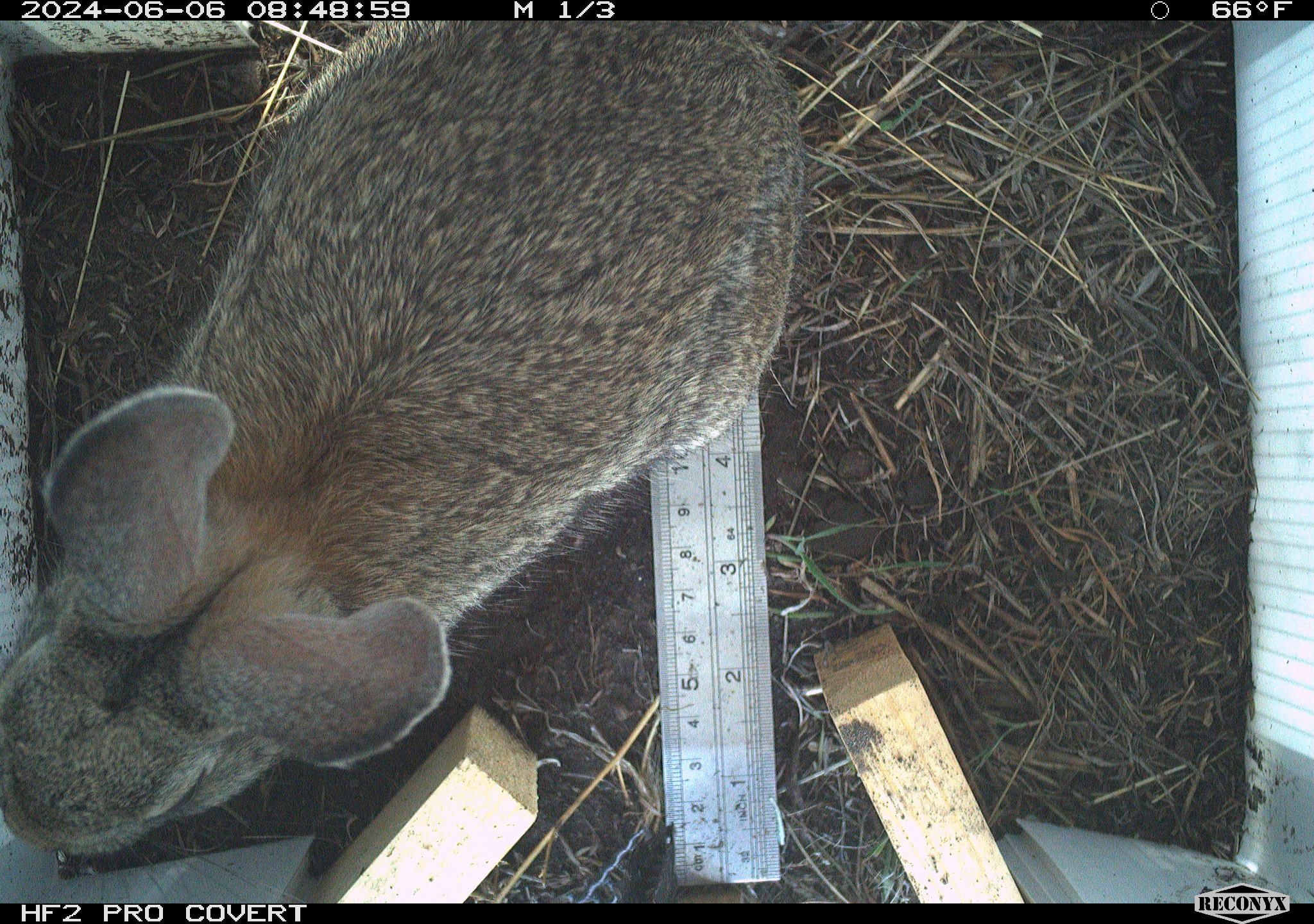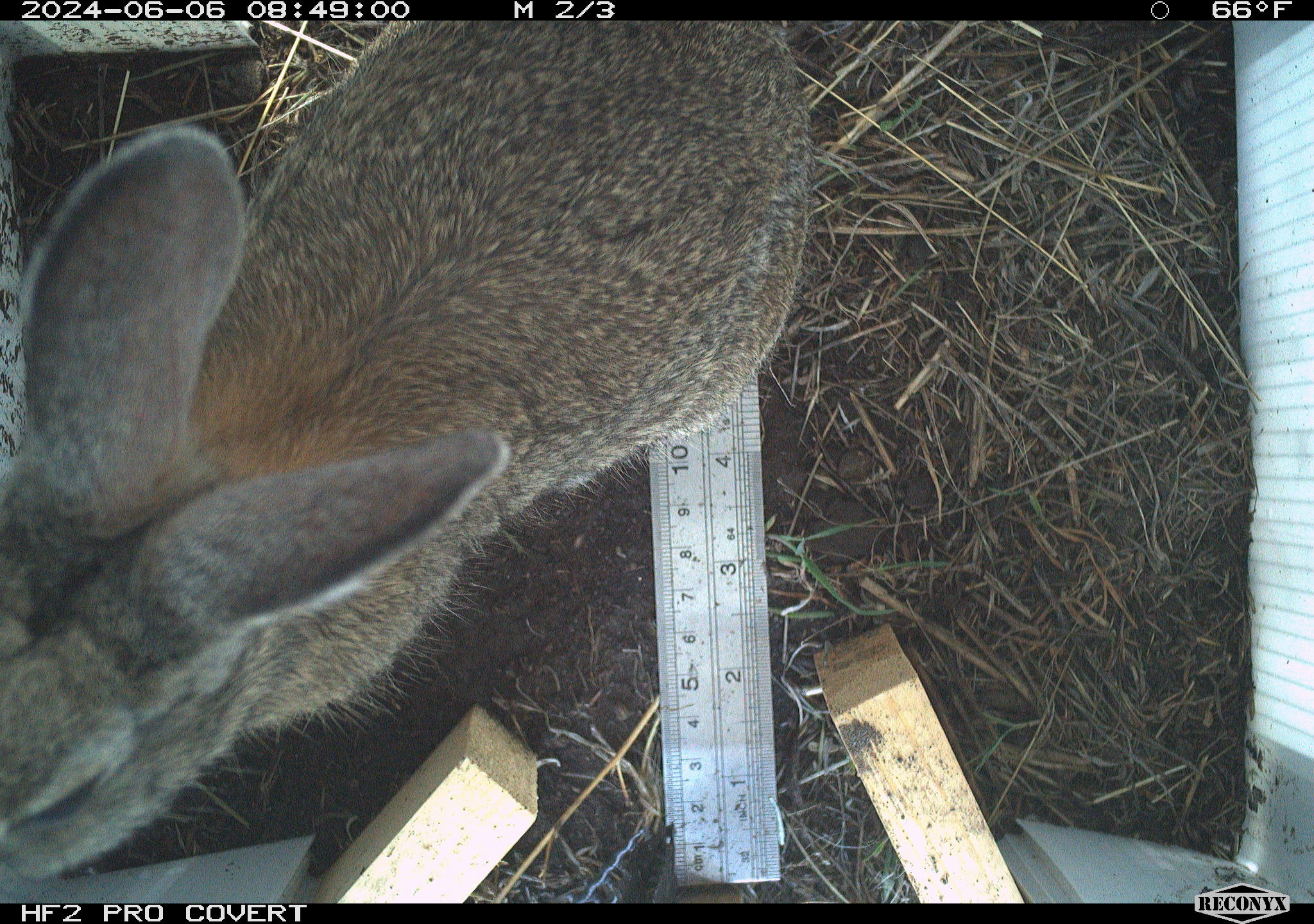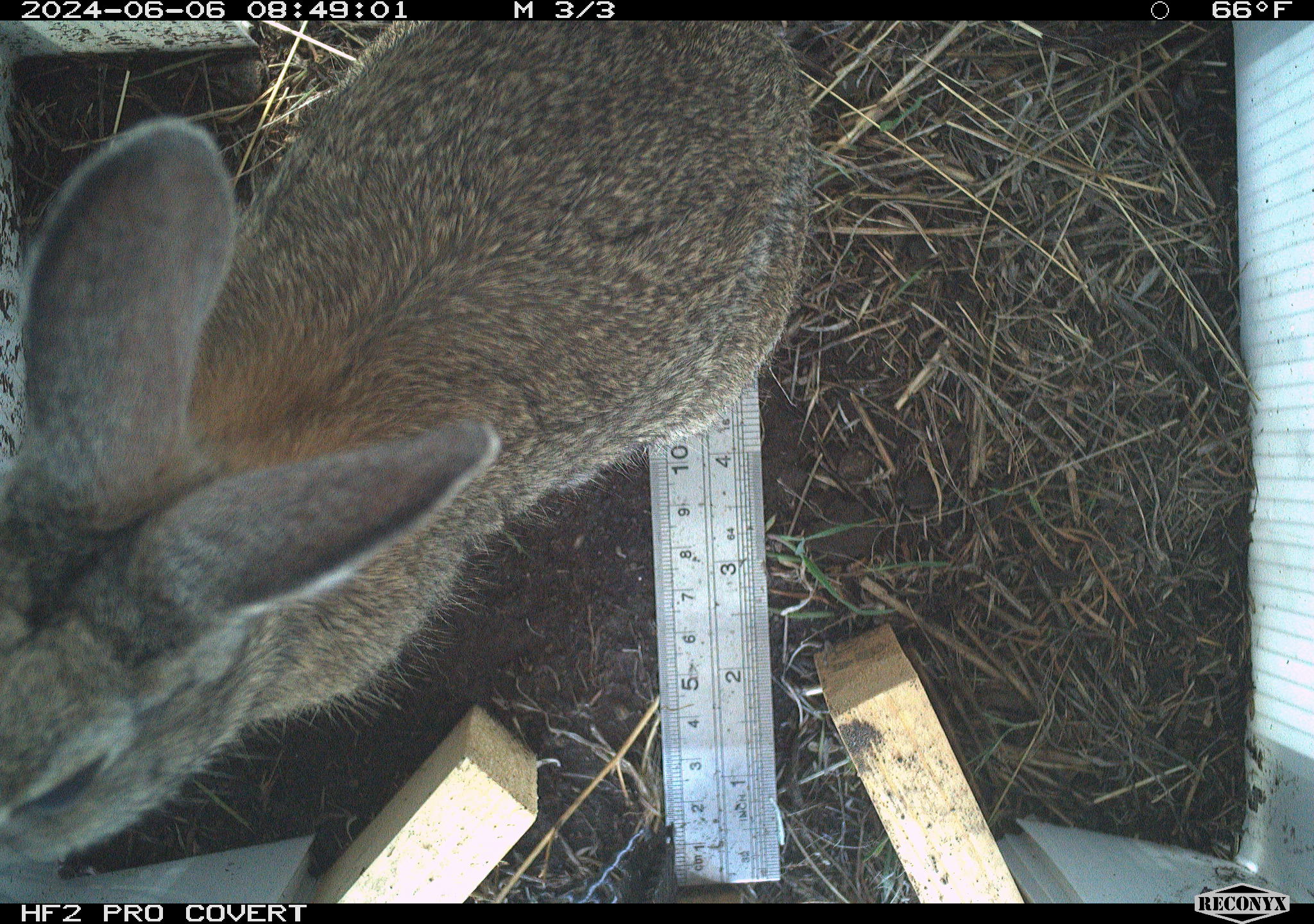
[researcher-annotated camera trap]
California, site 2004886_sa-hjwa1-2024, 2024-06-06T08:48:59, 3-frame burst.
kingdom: Animalia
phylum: Chordata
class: Mammalia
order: Lagomorpha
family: Leporidae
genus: Sylvilagus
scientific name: Sylvilagus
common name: cottontail rabbits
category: sylvilagus species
Sylvilagus species (cottontail rabbits) (Sylvilagus).